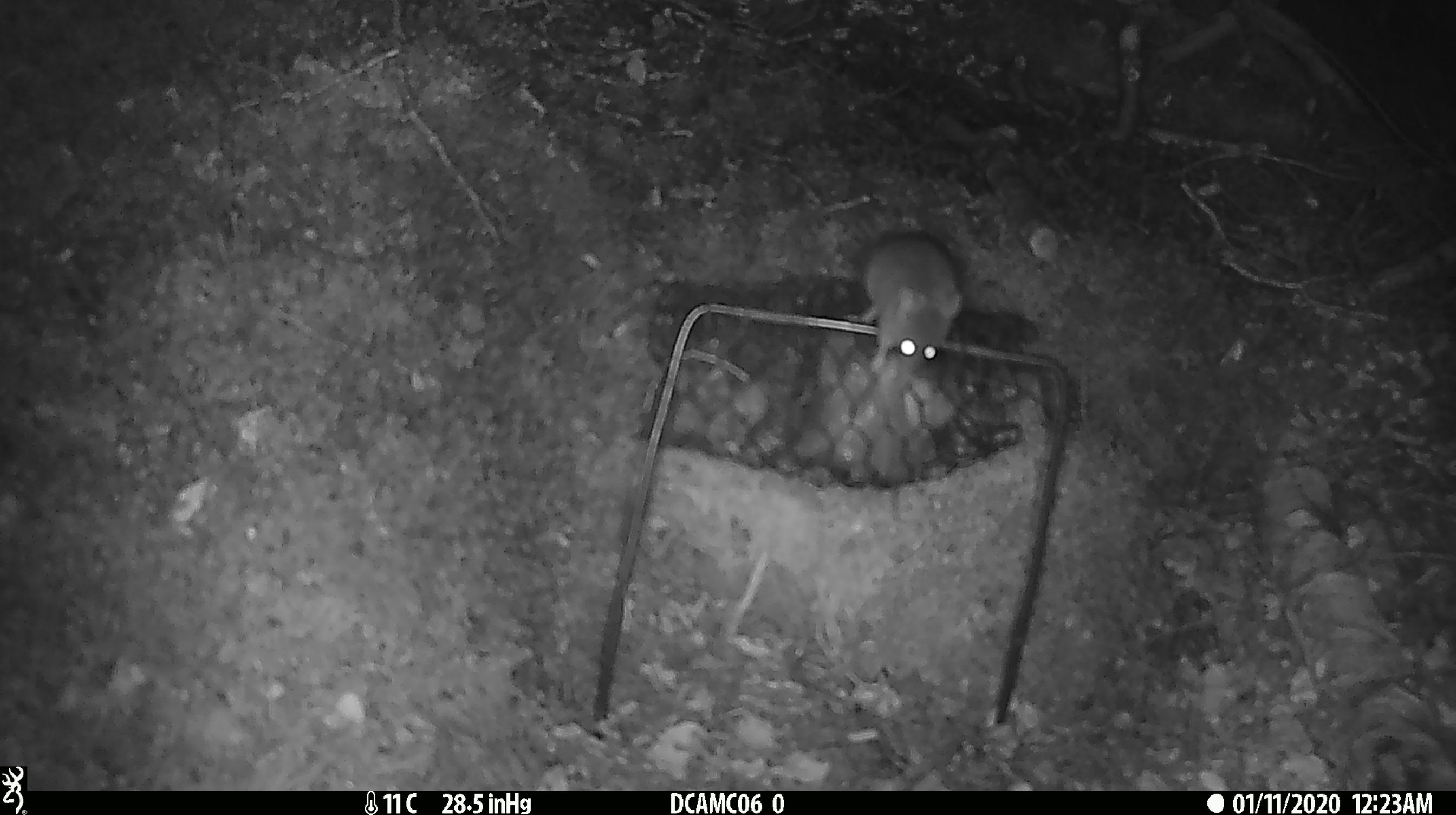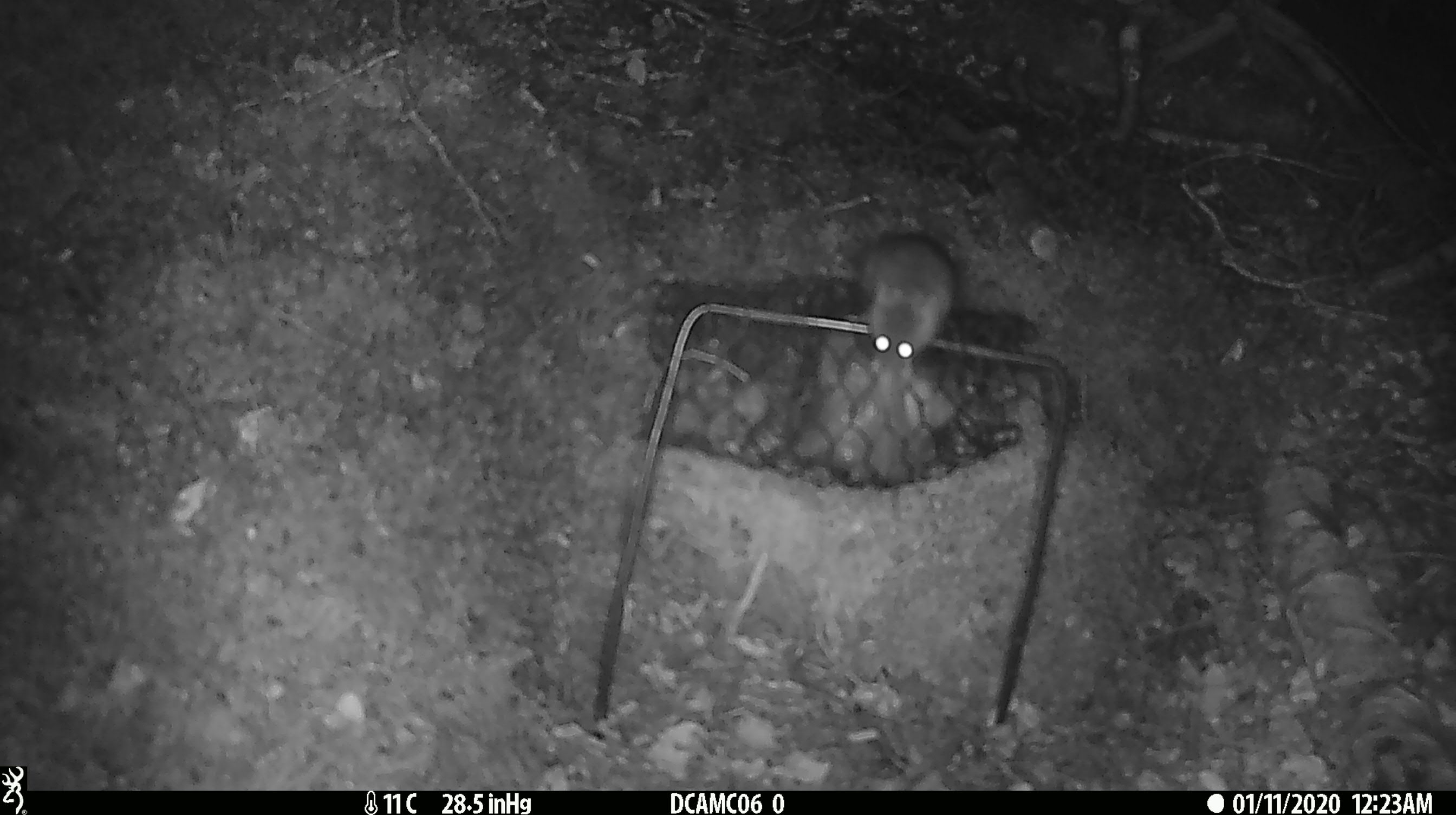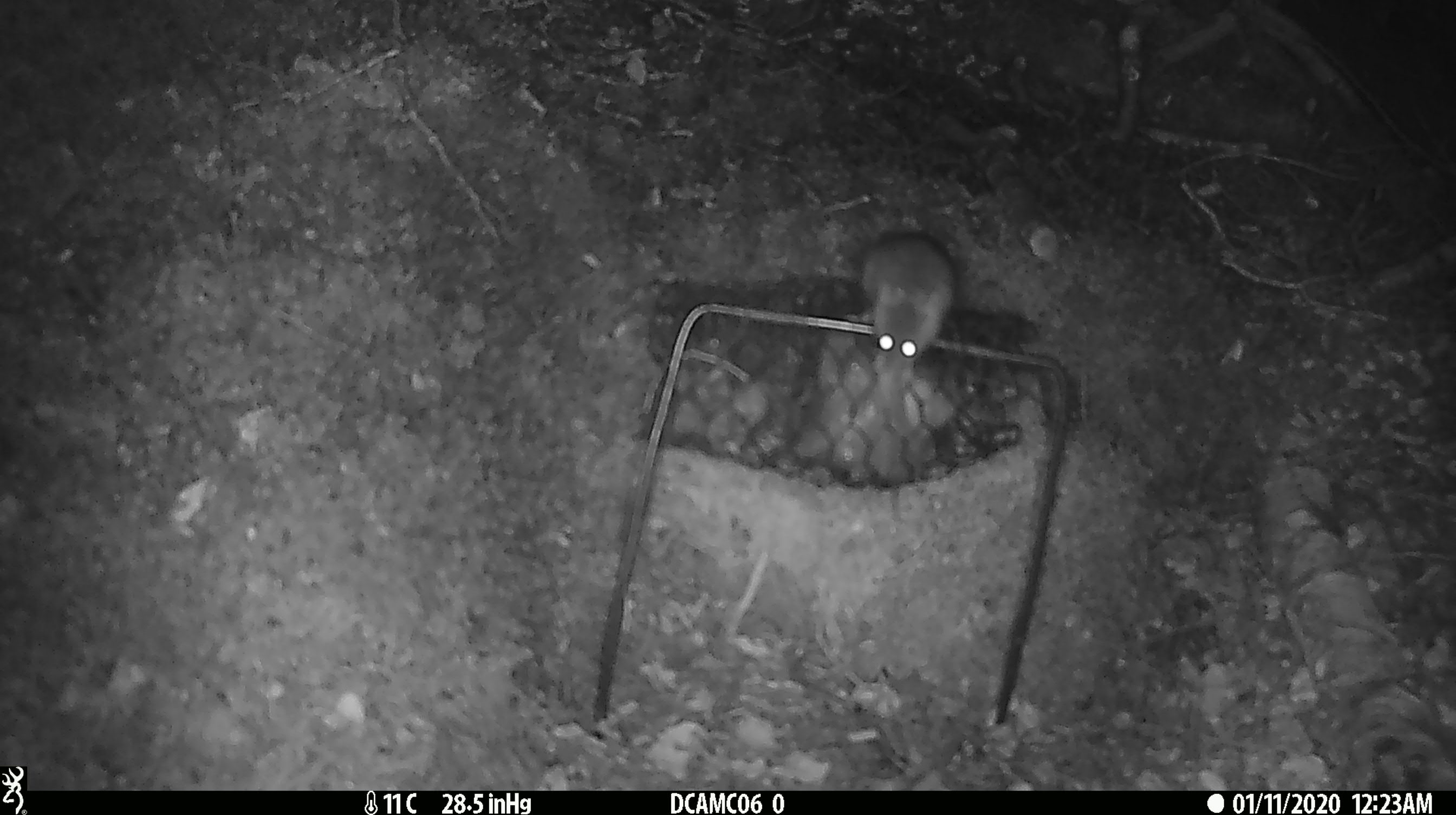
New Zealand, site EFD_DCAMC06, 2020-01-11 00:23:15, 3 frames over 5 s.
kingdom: Animalia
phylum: Chordata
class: Mammalia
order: Rodentia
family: Muridae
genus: Mus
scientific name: Mus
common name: mouse